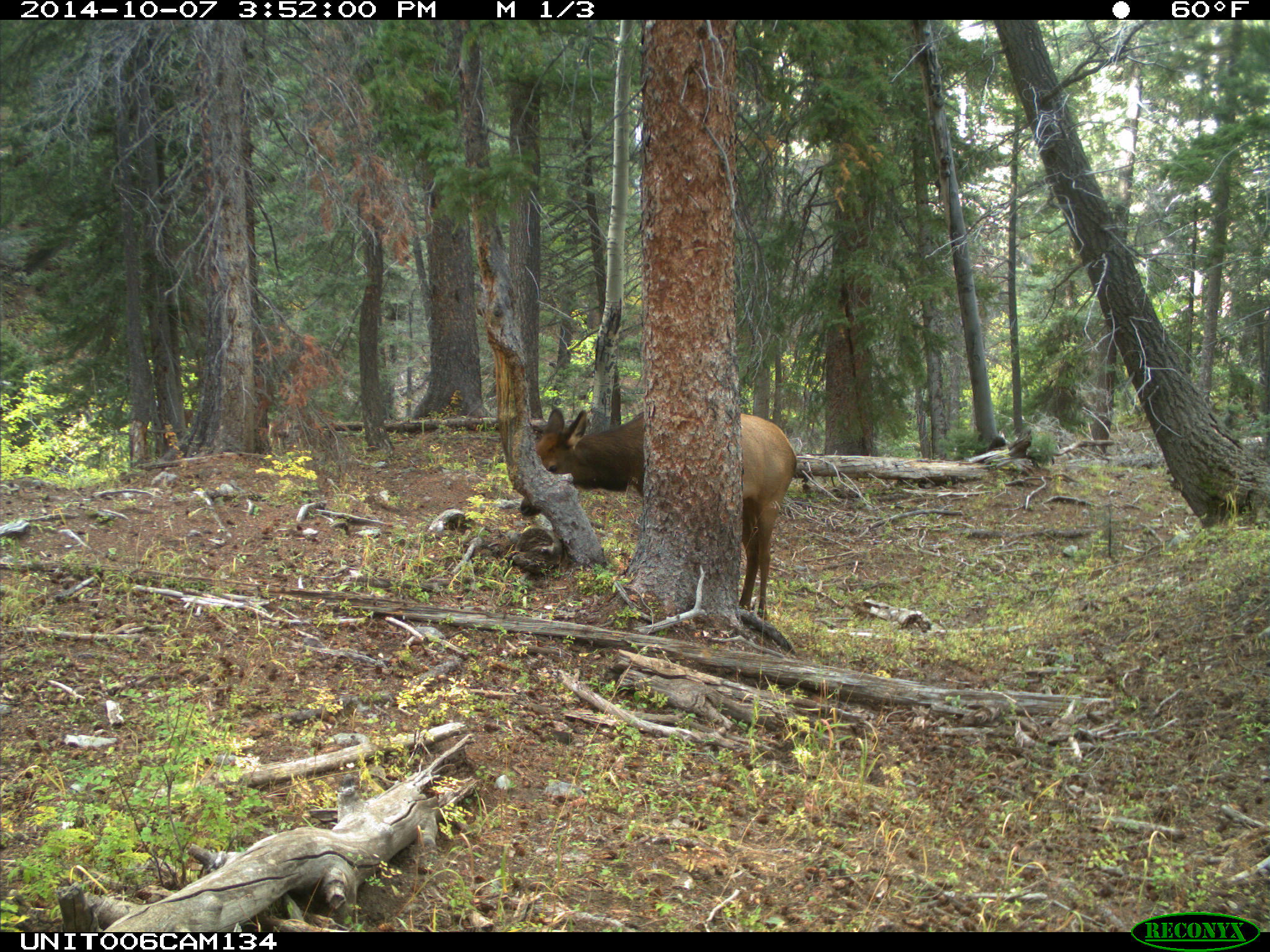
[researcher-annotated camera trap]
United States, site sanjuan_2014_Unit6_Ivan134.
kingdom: Animalia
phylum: Chordata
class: Mammalia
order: Artiodactyla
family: Cervidae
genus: Cervus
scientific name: Cervus elaphus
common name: red deer